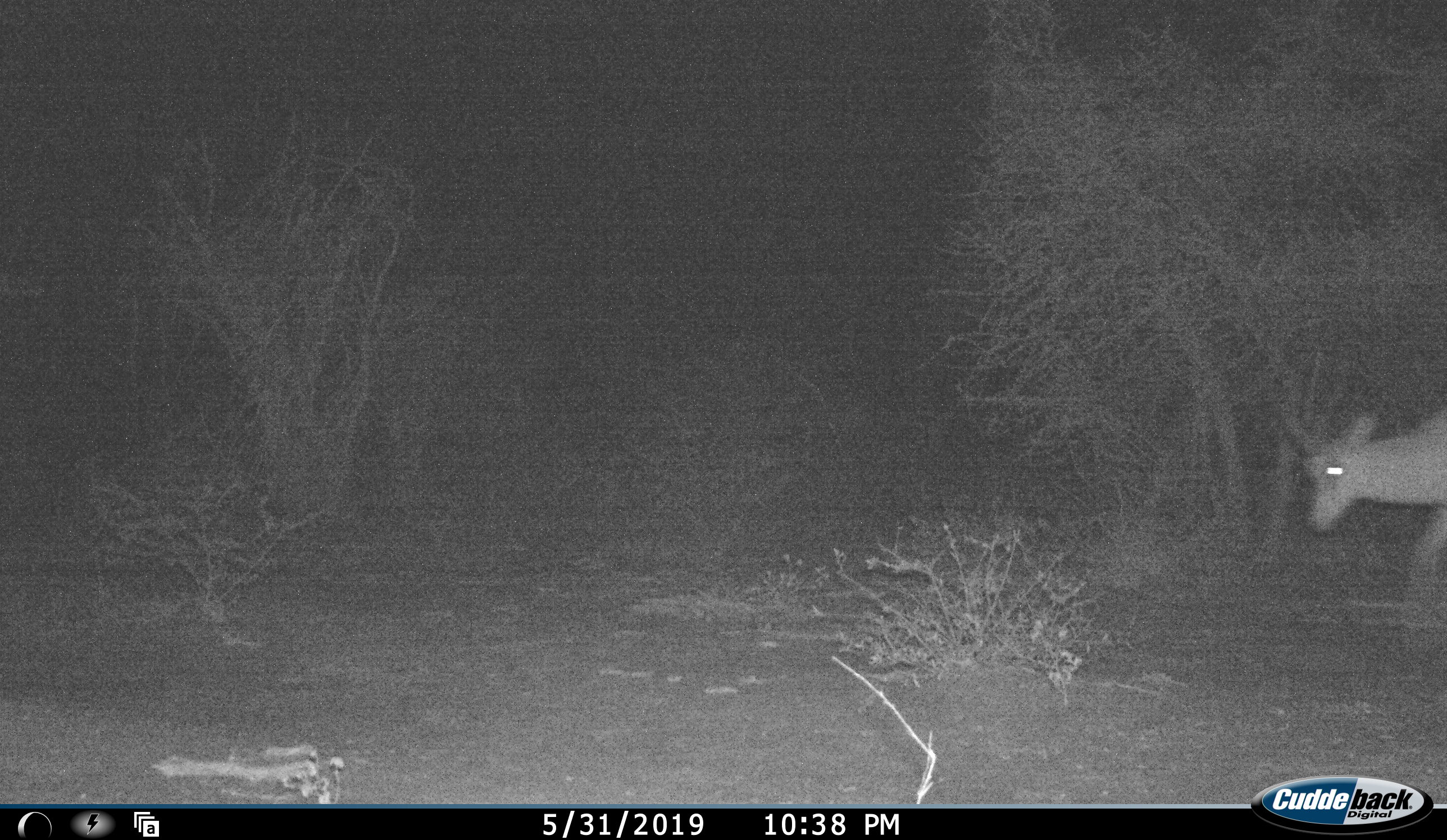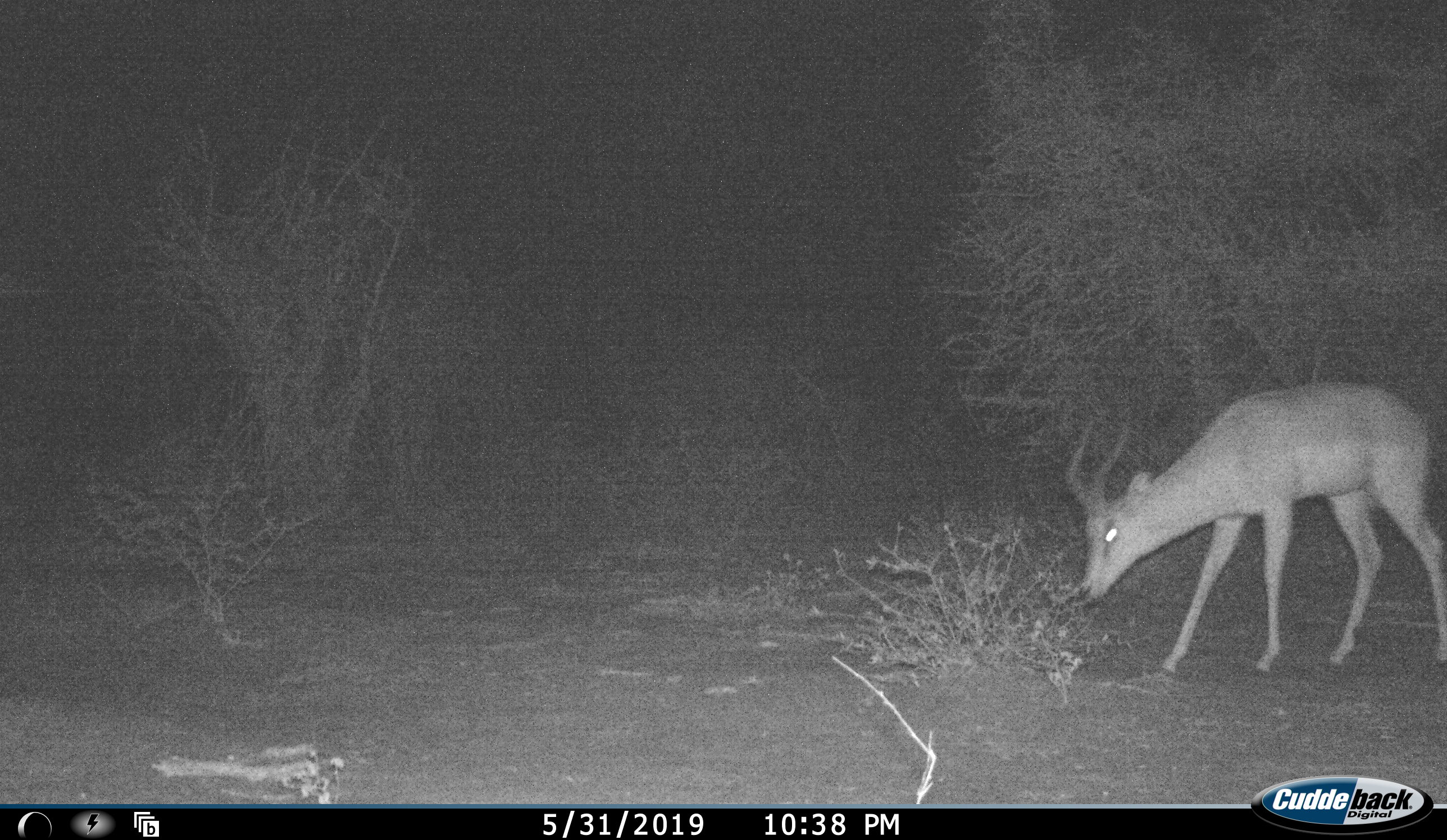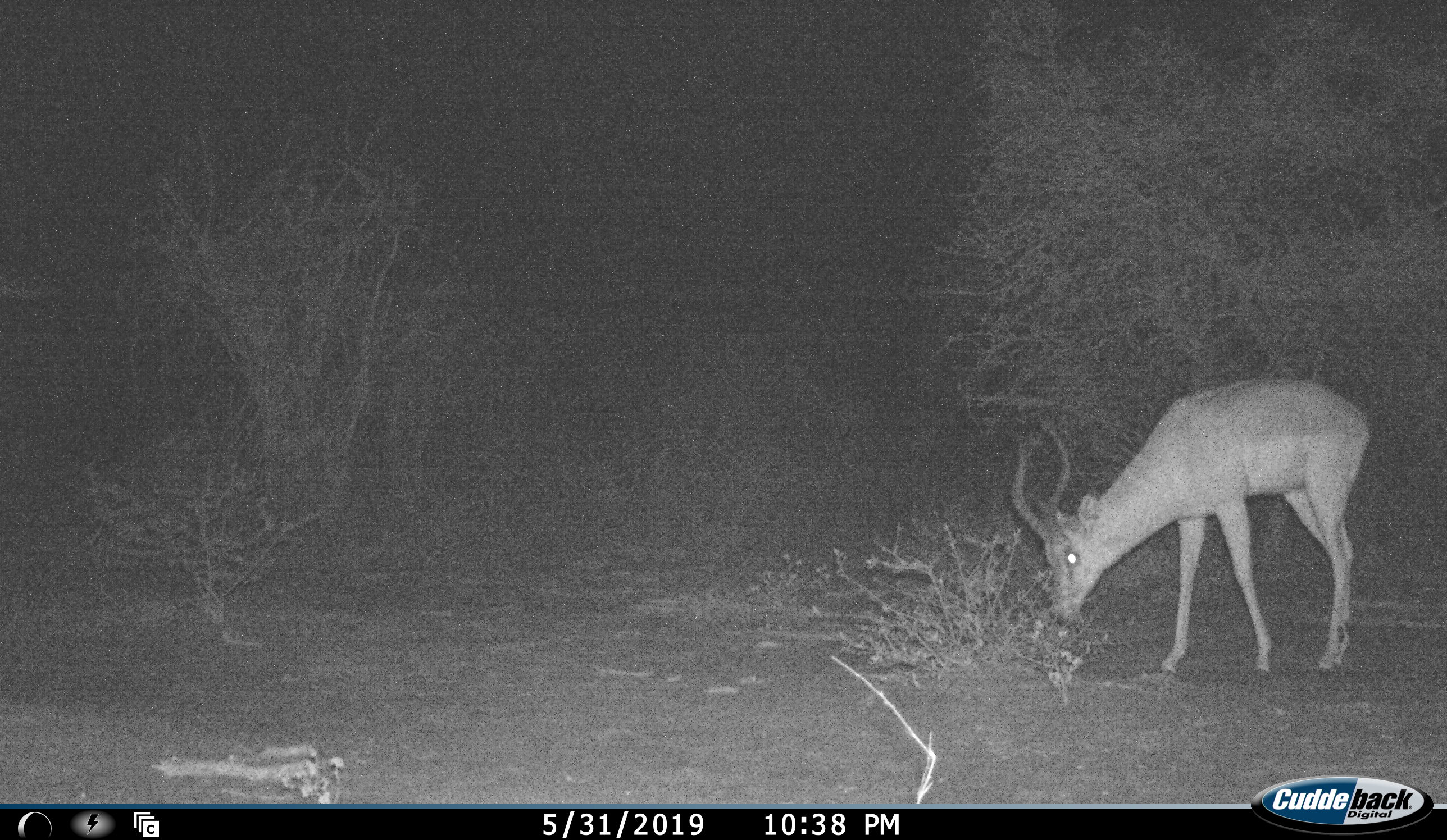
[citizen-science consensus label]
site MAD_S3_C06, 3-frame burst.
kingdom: Animalia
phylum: Chordata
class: Mammalia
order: Artiodactyla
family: Bovidae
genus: Aepyceros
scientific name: Aepyceros melampus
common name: impala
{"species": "impala (Aepyceros melampus)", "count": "1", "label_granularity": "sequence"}